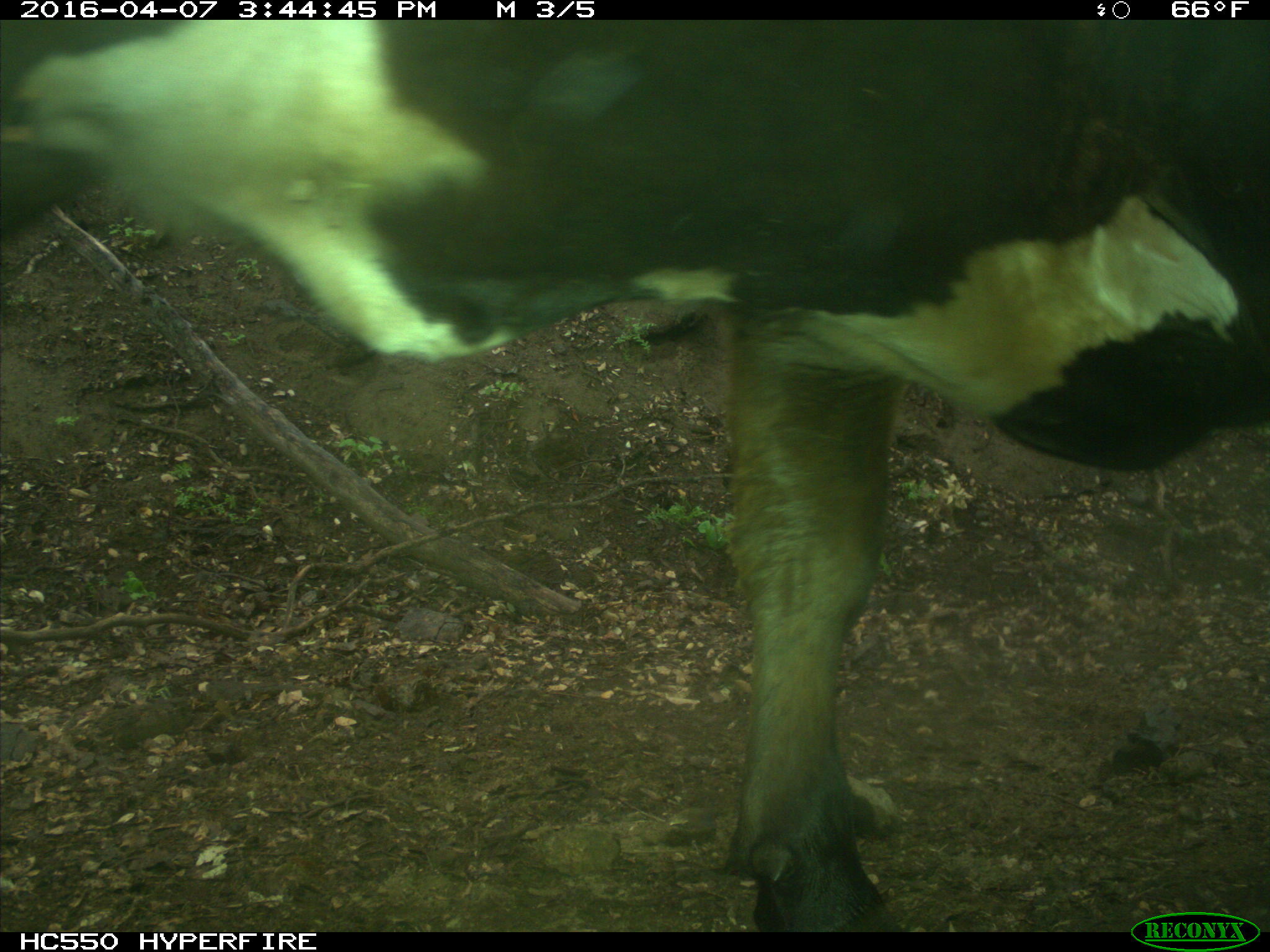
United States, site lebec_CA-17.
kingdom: Animalia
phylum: Chordata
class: Mammalia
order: Artiodactyla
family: Bovidae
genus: Bos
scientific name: Bos taurus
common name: domestic cow